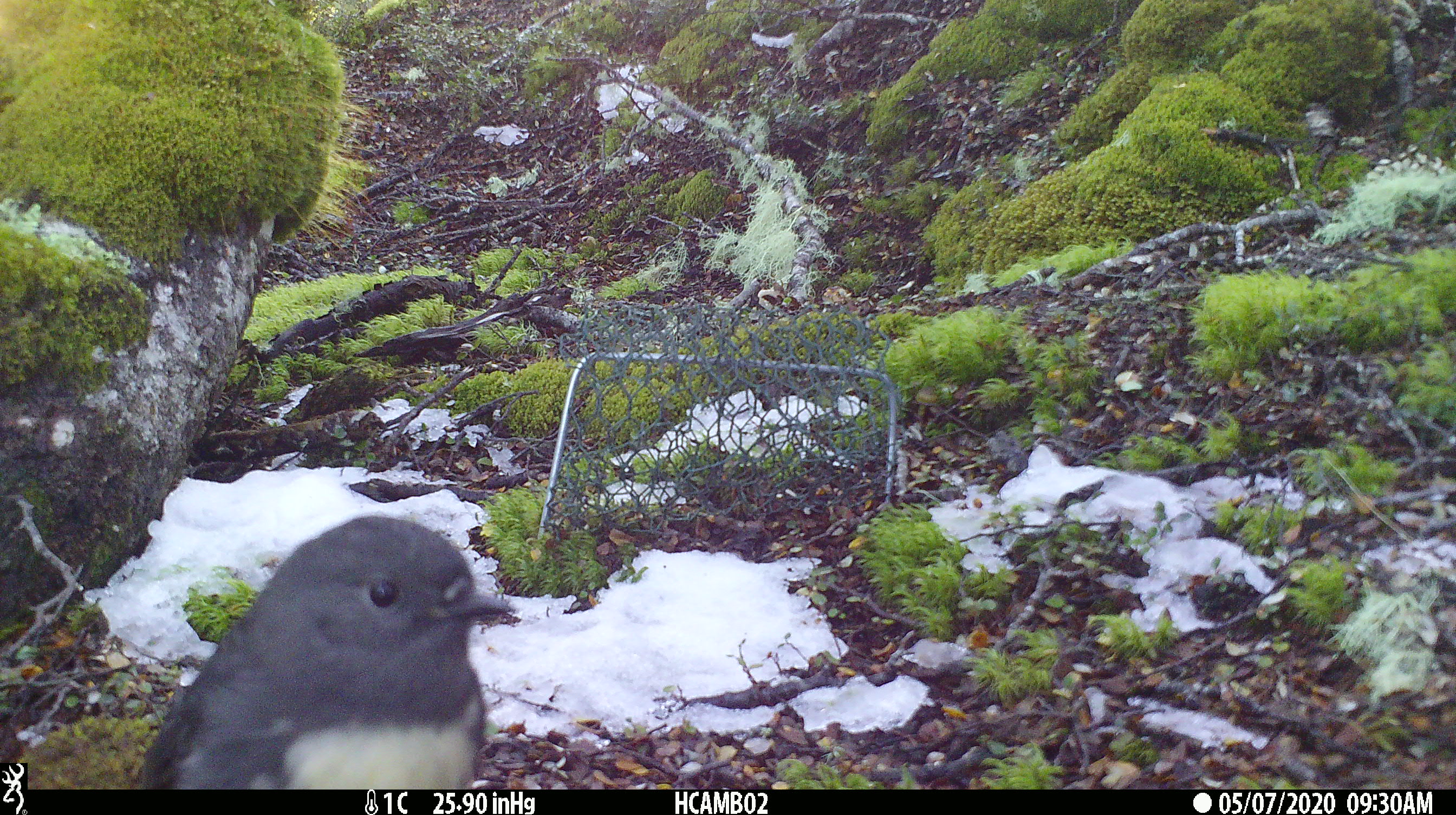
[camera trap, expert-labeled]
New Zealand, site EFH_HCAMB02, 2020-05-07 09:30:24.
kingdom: Animalia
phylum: Chordata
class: Aves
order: Passeriformes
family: Petroicidae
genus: Petroica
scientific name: Petroica australis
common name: new zealand robin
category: robin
Robin (new zealand robin) (Petroica australis).